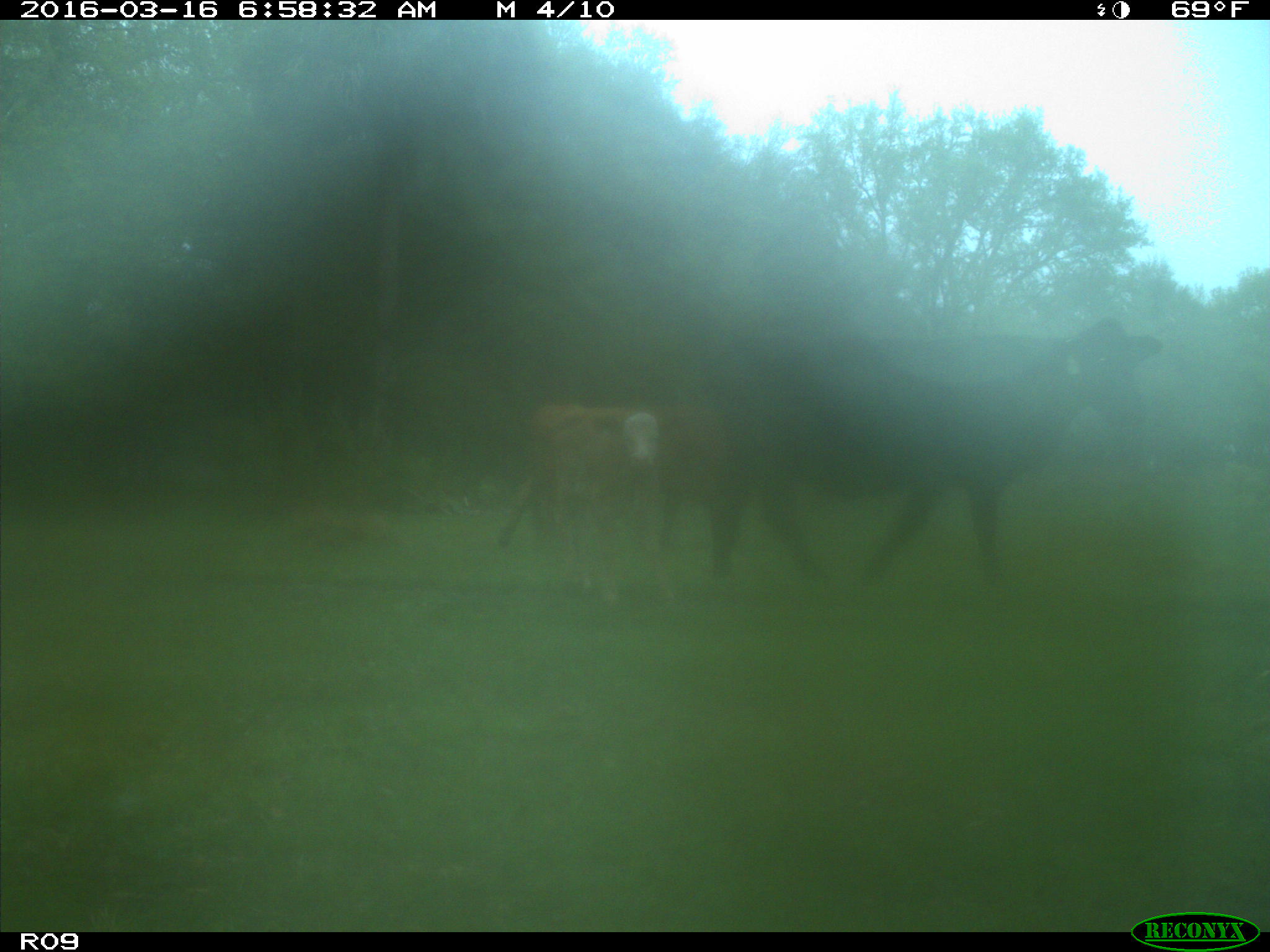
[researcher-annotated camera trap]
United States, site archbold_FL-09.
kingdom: Animalia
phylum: Chordata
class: Mammalia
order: Artiodactyla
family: Bovidae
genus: Bos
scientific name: Bos taurus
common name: domestic cow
Bos taurus (domestic cow).